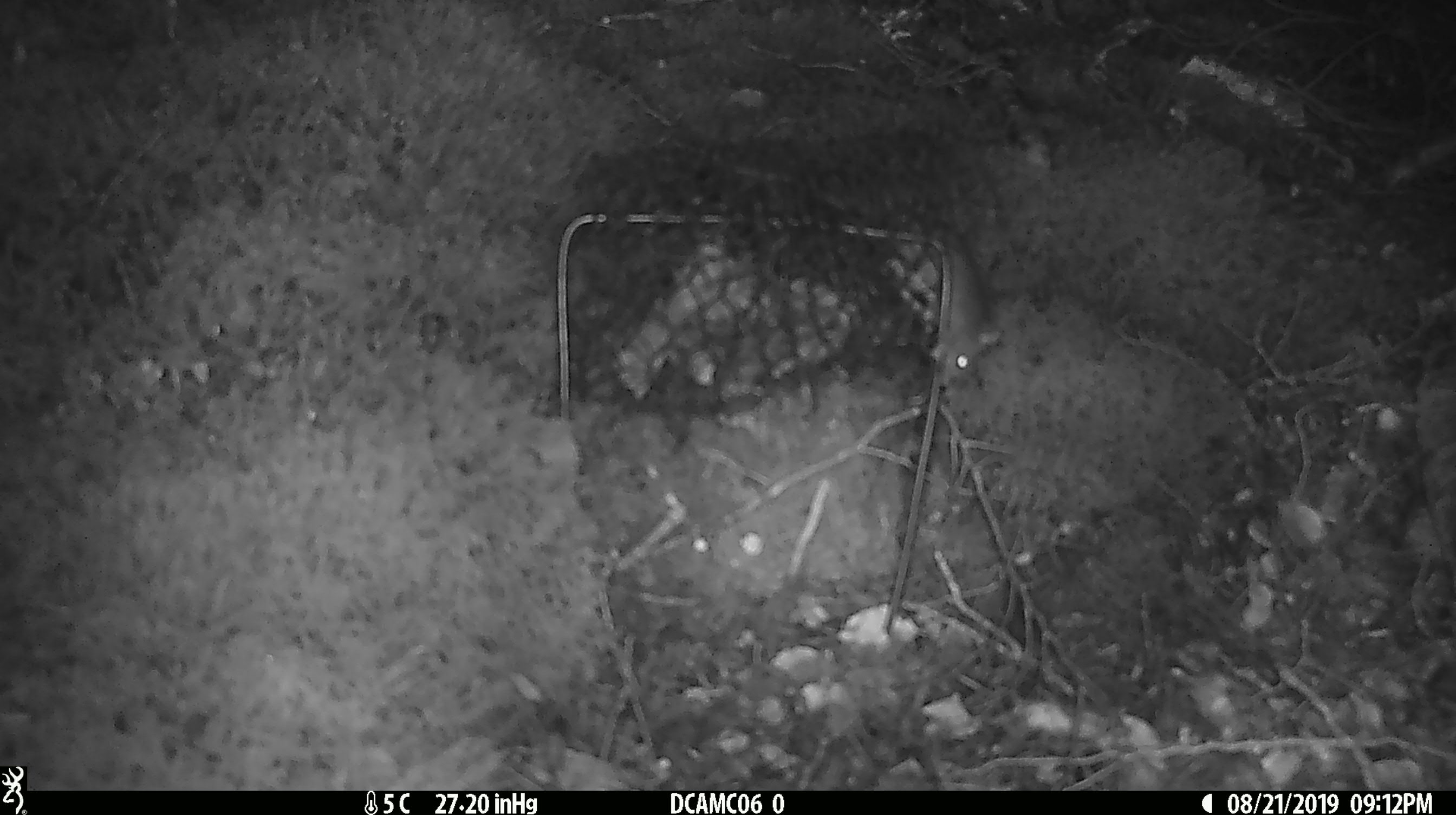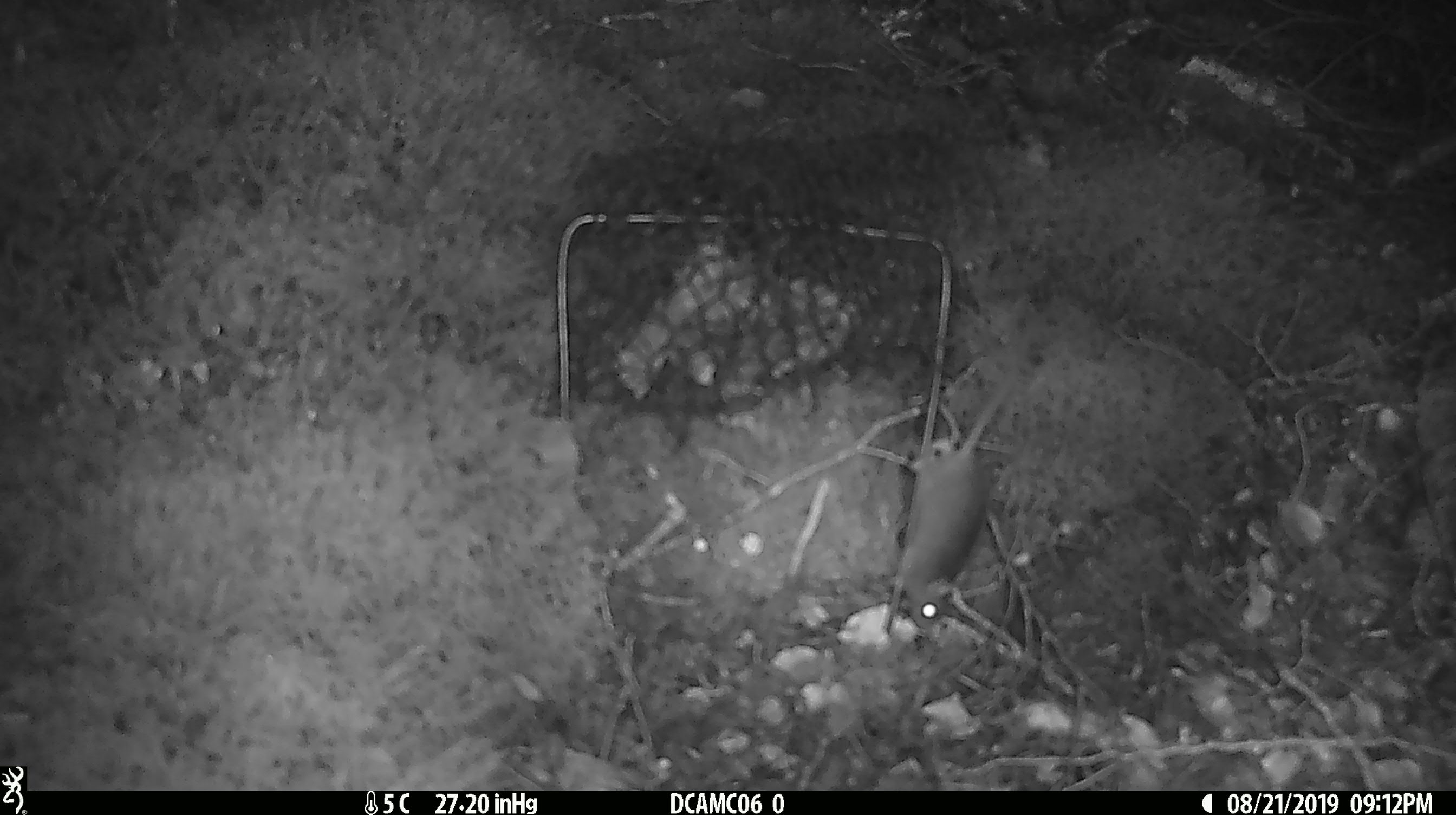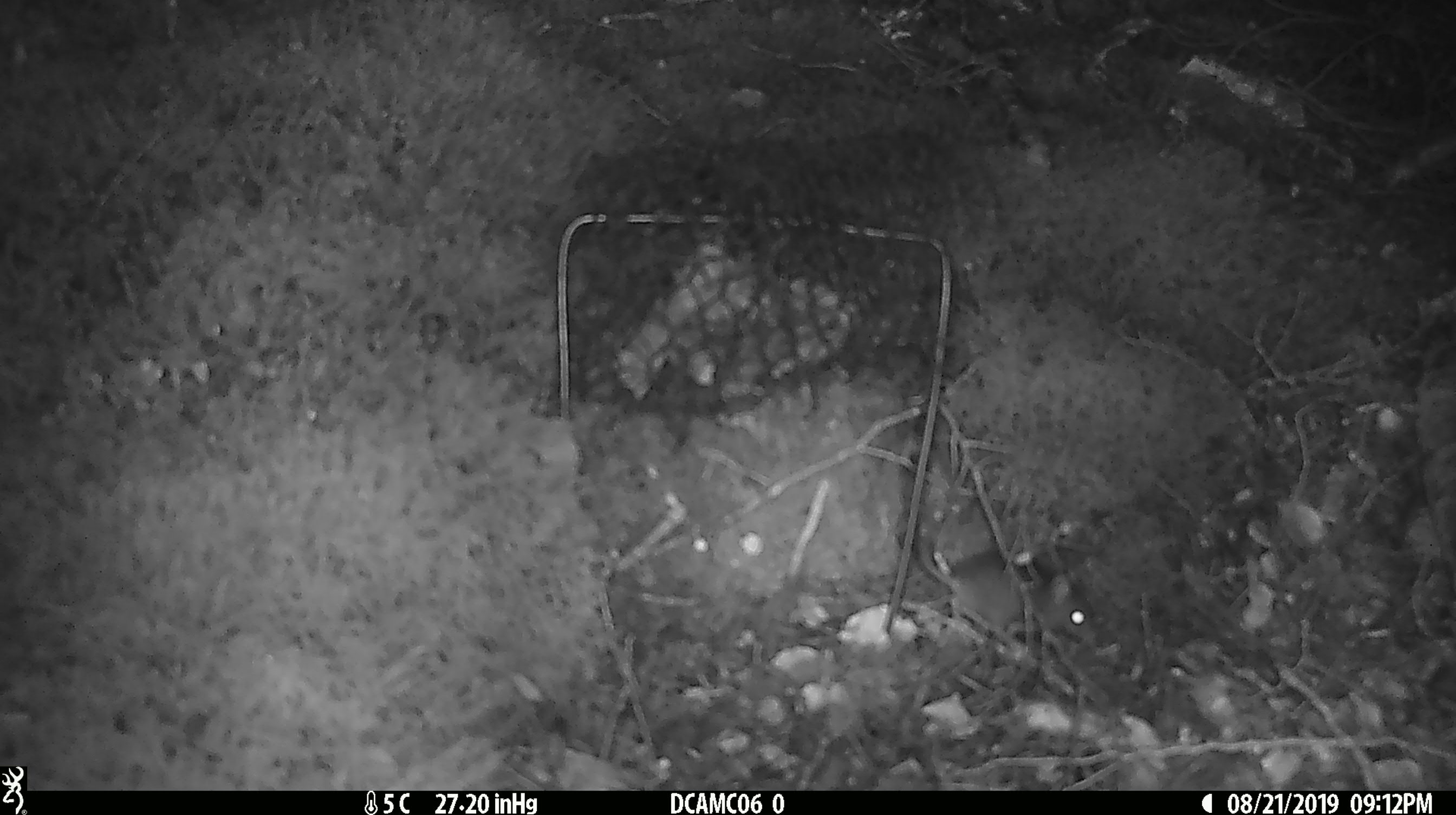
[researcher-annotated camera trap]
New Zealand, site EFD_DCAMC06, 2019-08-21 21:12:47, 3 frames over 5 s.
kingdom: Animalia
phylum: Chordata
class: Mammalia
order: Rodentia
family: Muridae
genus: Mus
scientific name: Mus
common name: mouse